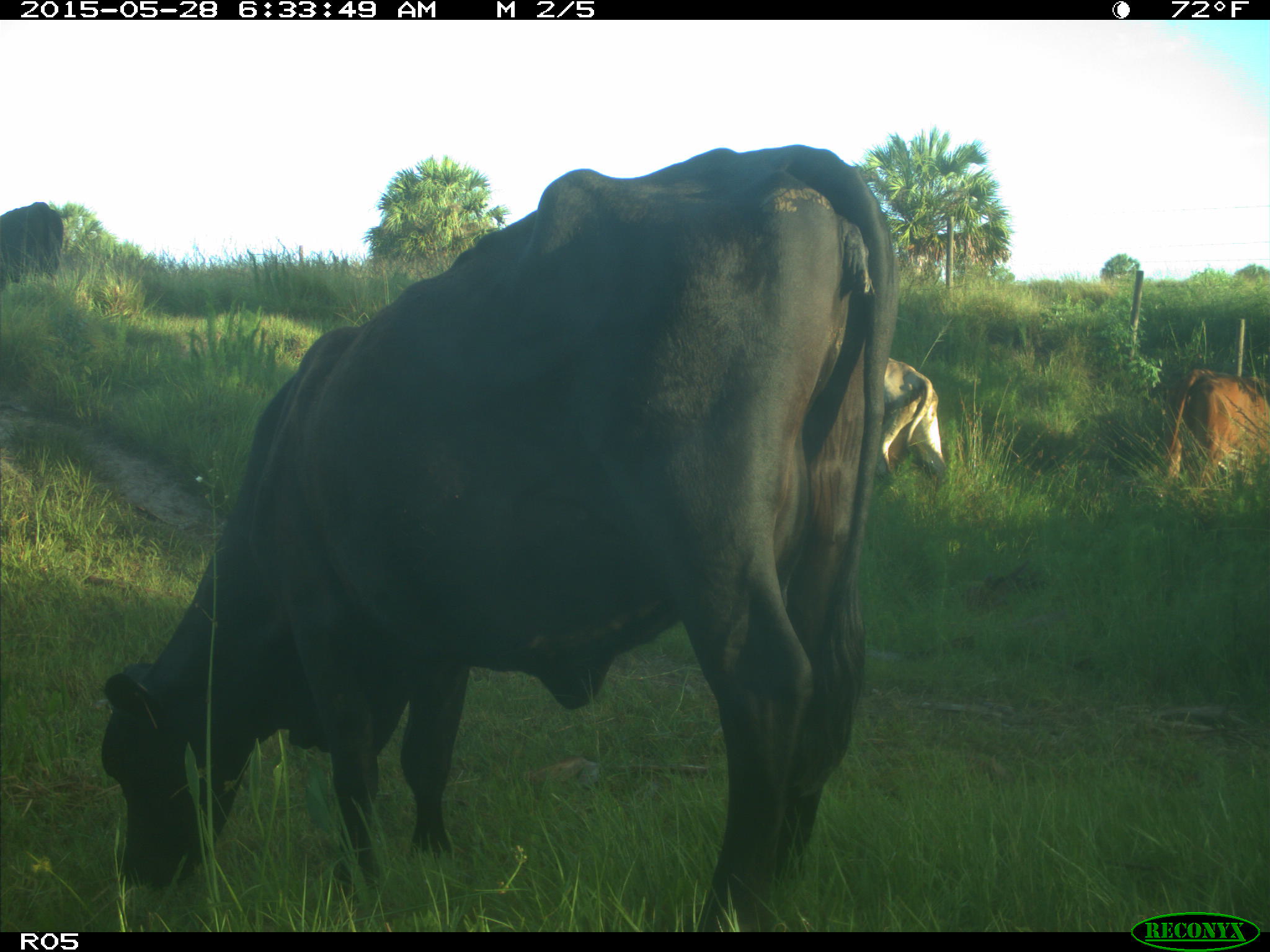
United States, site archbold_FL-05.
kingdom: Animalia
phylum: Chordata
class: Mammalia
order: Artiodactyla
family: Bovidae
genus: Bos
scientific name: Bos taurus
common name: domestic cow